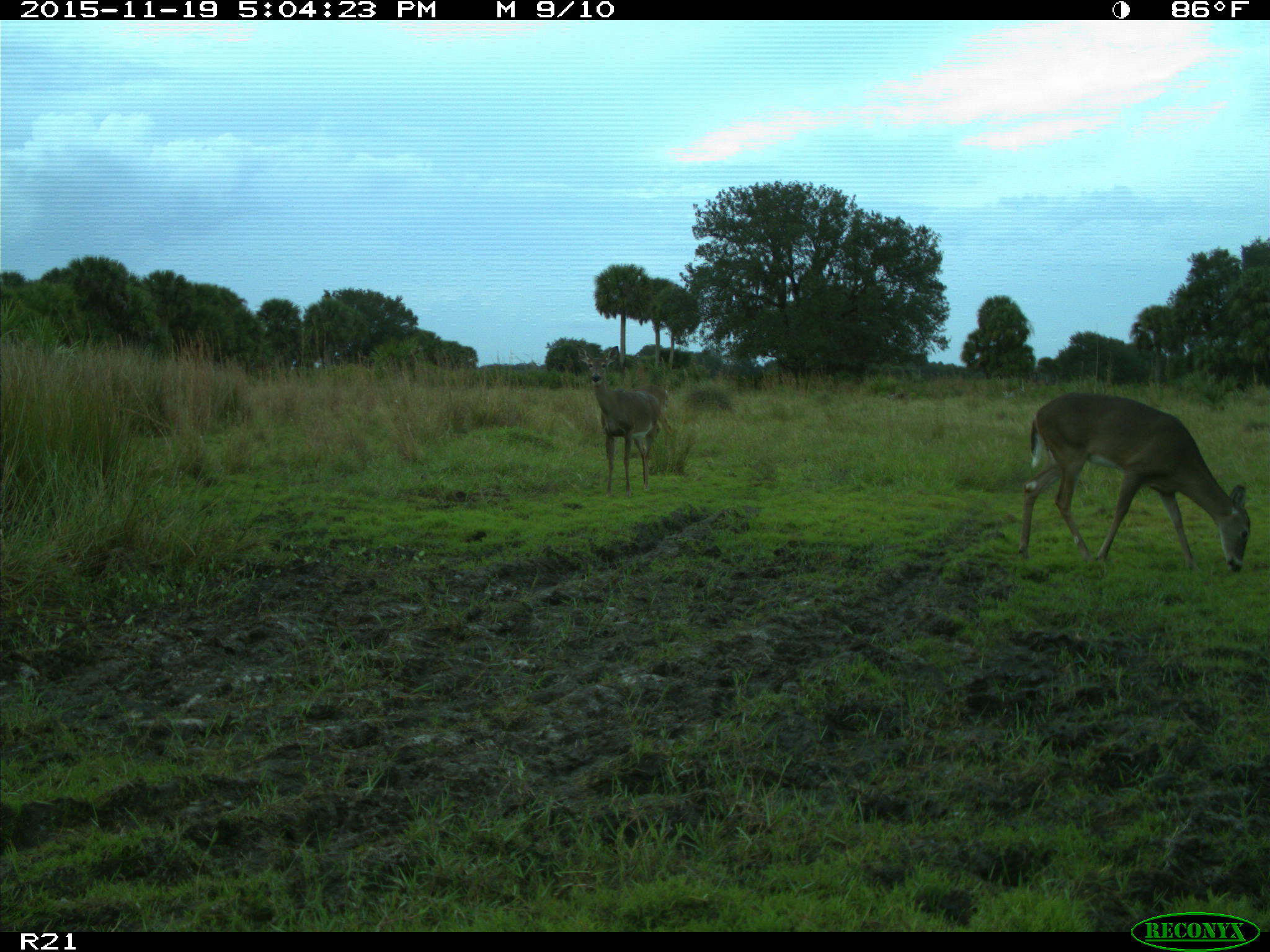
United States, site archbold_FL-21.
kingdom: Animalia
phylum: Chordata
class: Mammalia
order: Artiodactyla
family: Cervidae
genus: Odocoileus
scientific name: Odocoileus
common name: deer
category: unidentified deer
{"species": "unidentified deer (deer) (Odocoileus)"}